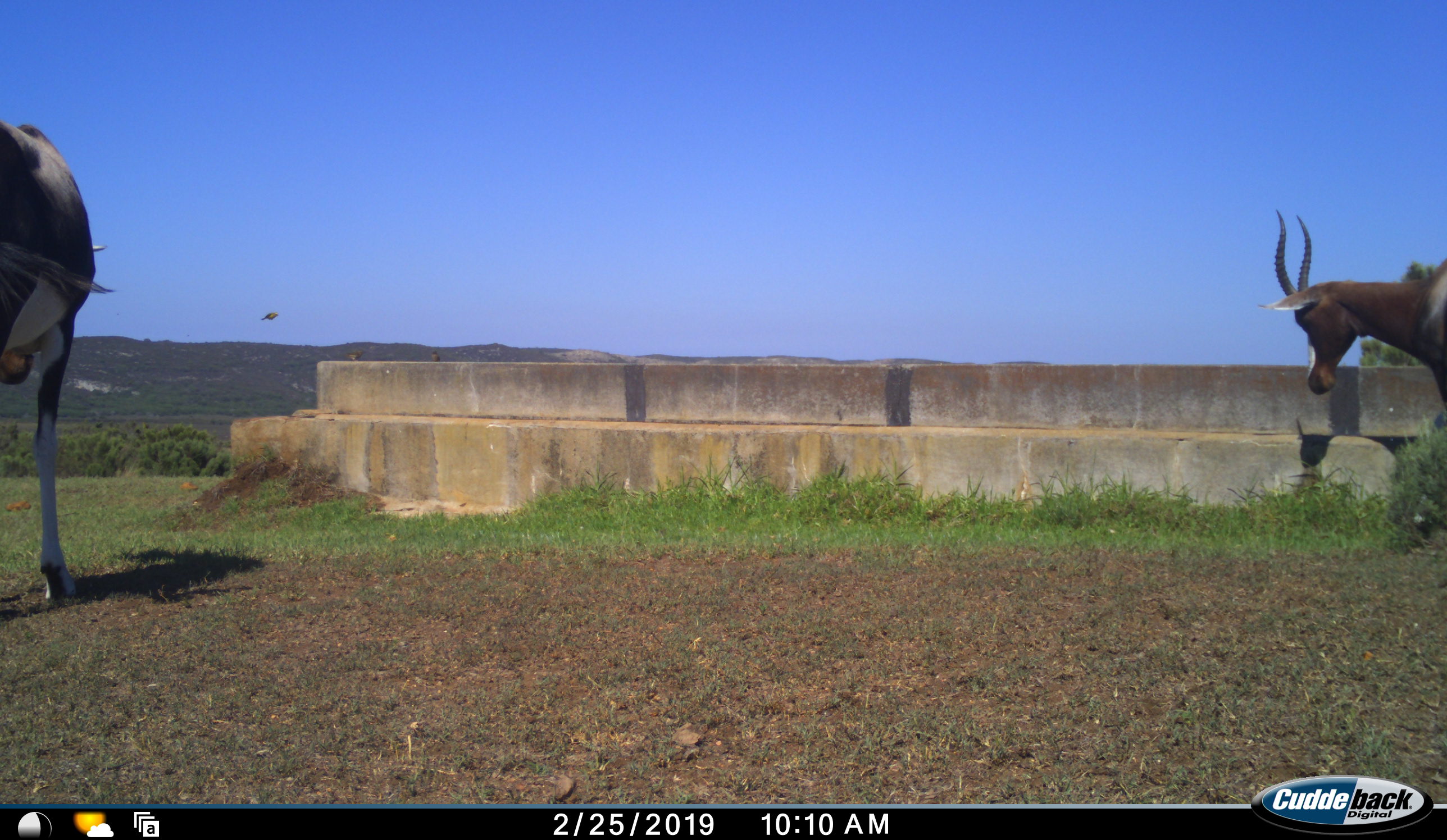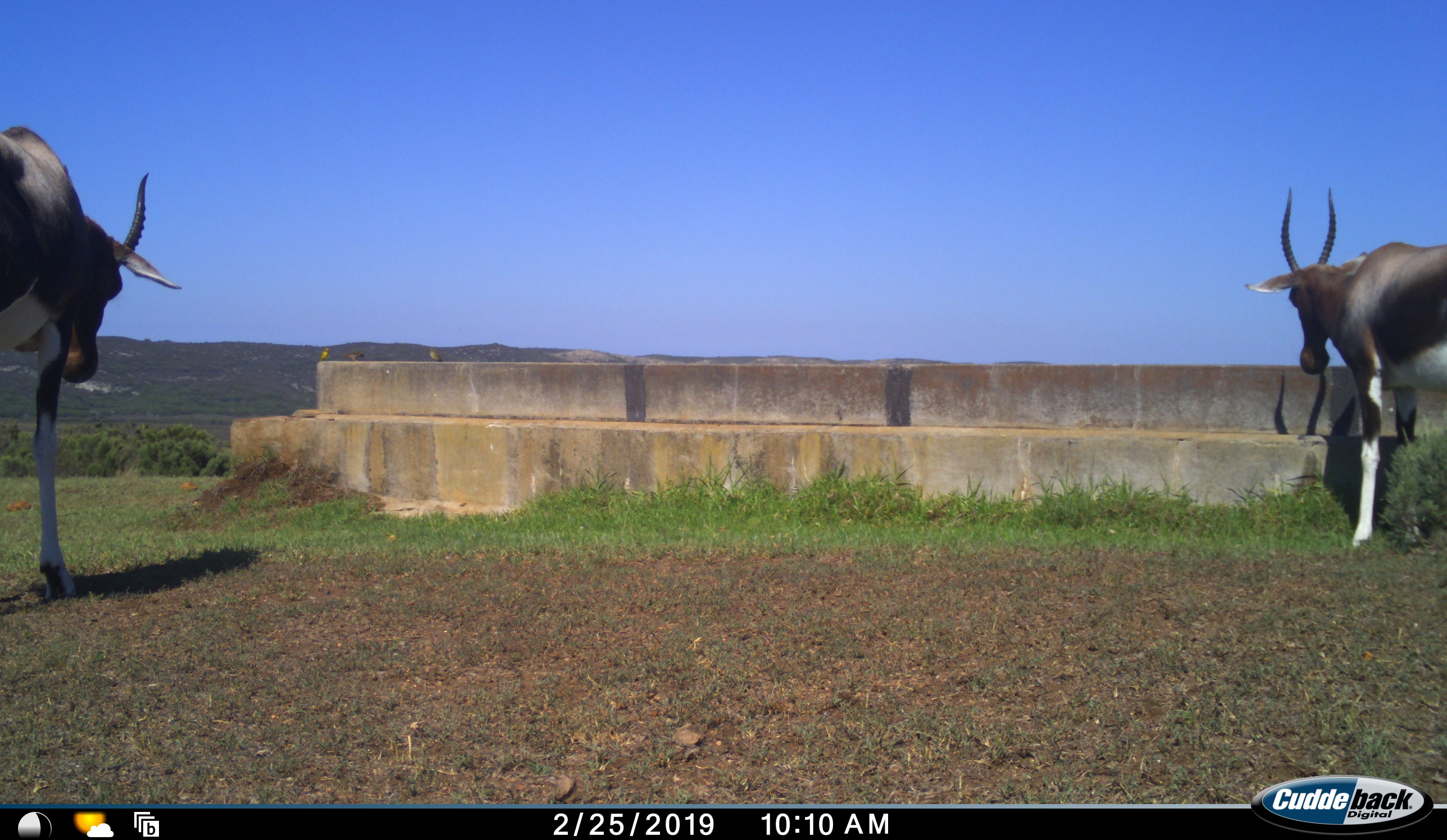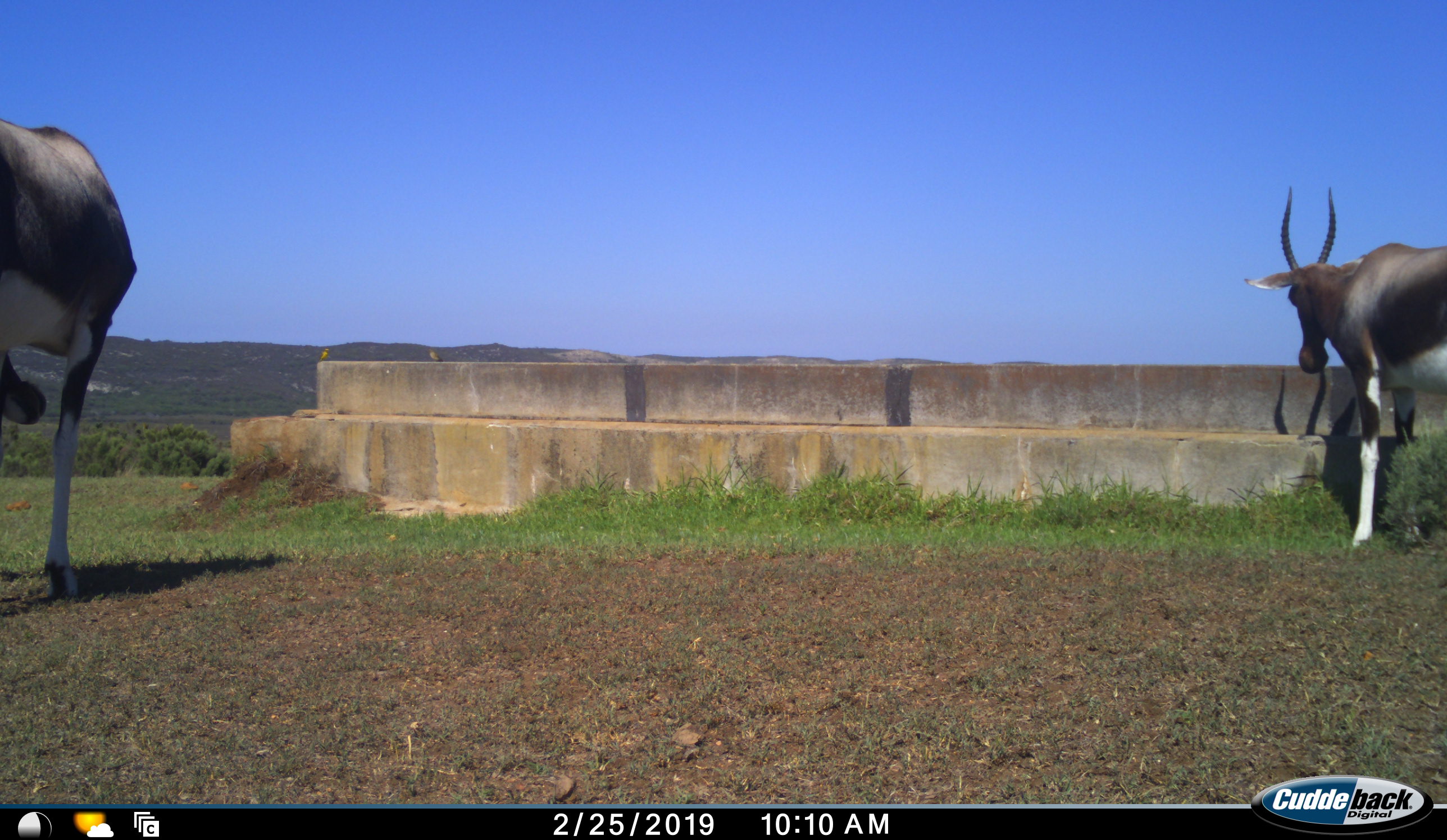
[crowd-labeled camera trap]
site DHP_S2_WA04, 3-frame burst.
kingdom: Animalia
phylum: Chordata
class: Mammalia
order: Artiodactyla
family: Bovidae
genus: Damaliscus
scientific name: Damaliscus pygargus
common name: bontebok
Bontebok (Damaliscus pygargus), count 2. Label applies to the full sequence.